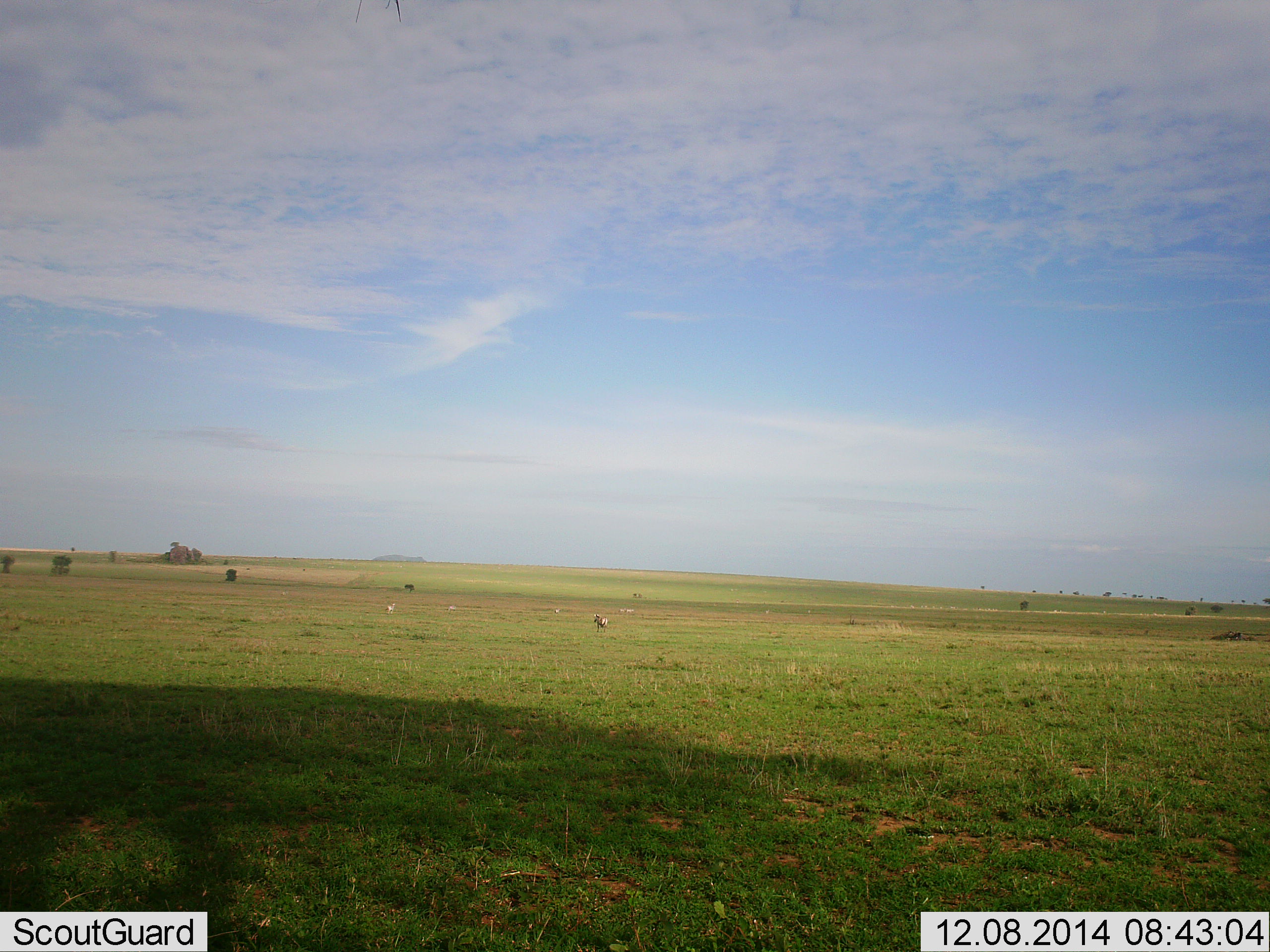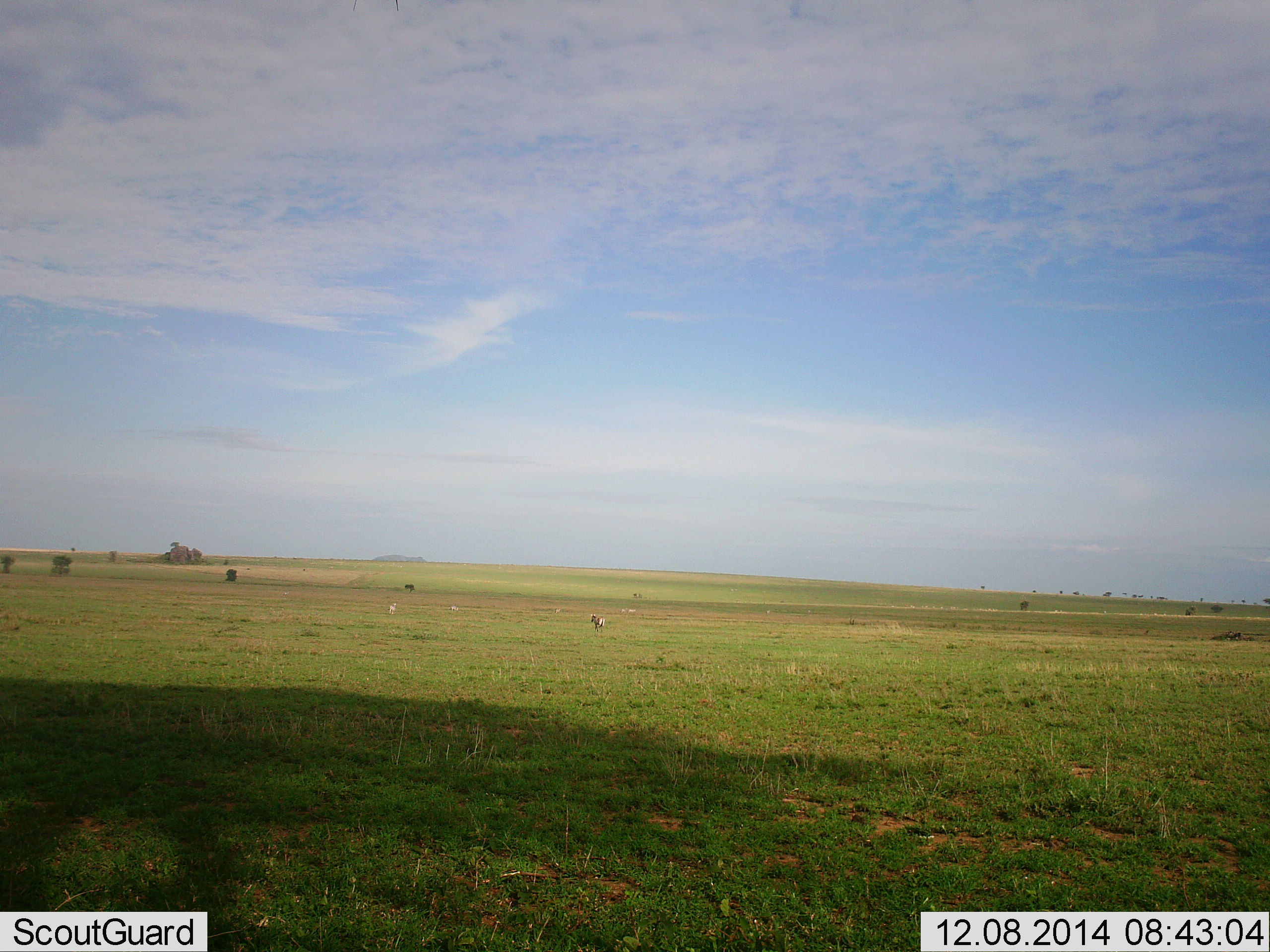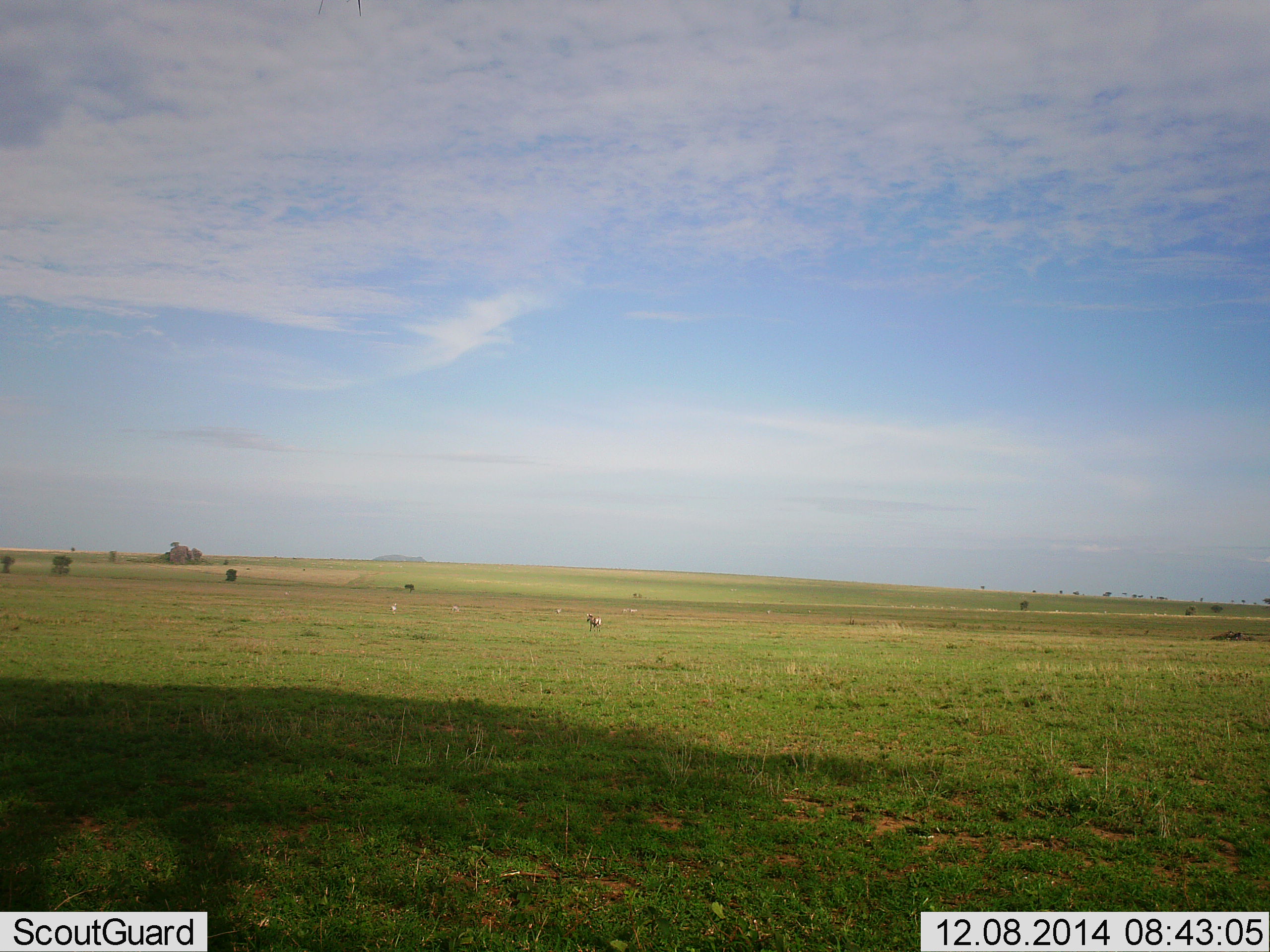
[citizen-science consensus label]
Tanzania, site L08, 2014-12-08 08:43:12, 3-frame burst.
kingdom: Animalia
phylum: Chordata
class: Mammalia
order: Artiodactyla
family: Bovidae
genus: Eudorcas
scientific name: Eudorcas thomsonii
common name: thomson's gazelle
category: gazellethomsons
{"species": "gazellethomsons (thomson's gazelle) (Eudorcas thomsonii)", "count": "4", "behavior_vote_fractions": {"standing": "0%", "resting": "0%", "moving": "100%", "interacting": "0%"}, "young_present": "0%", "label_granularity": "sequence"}